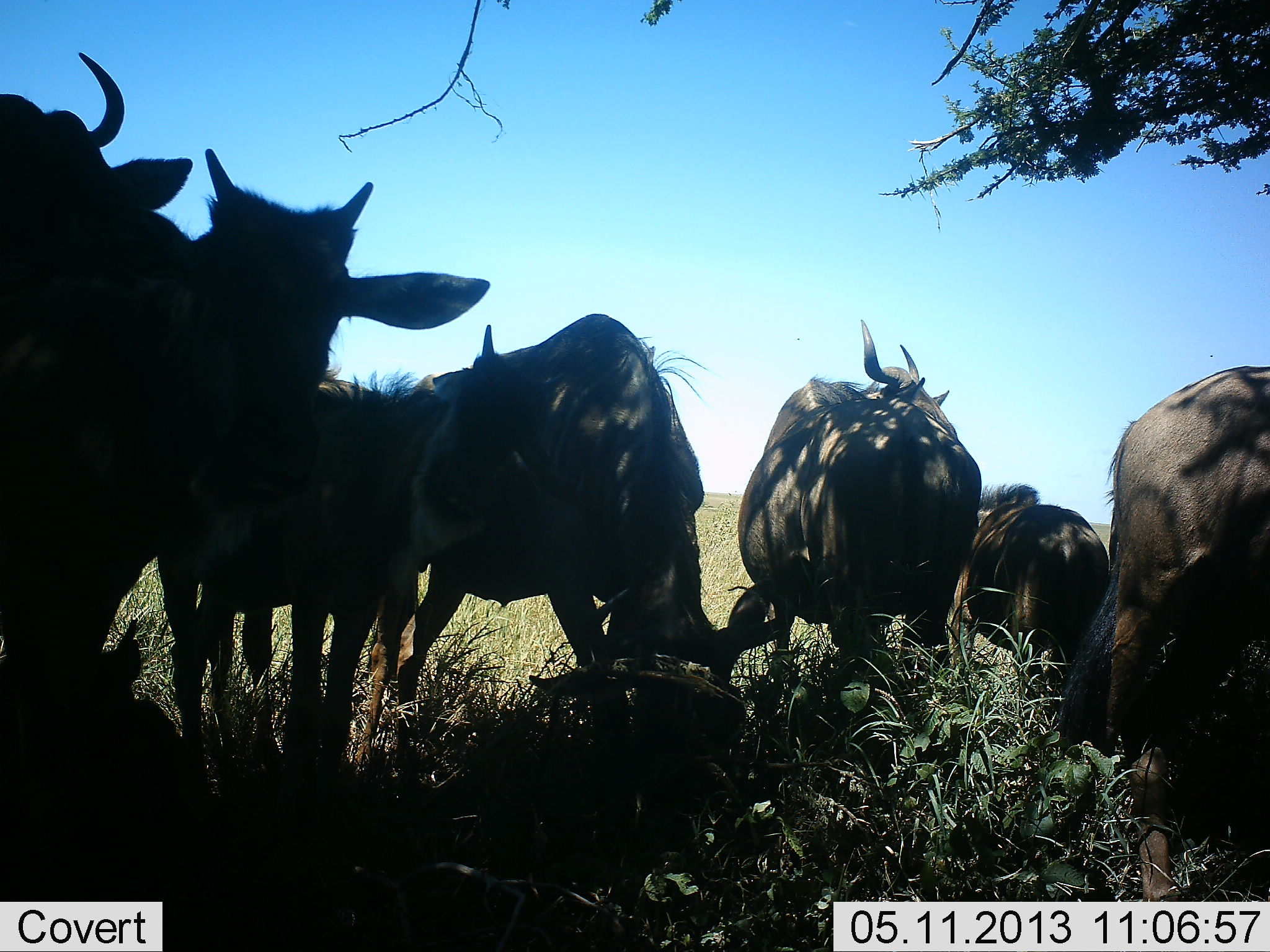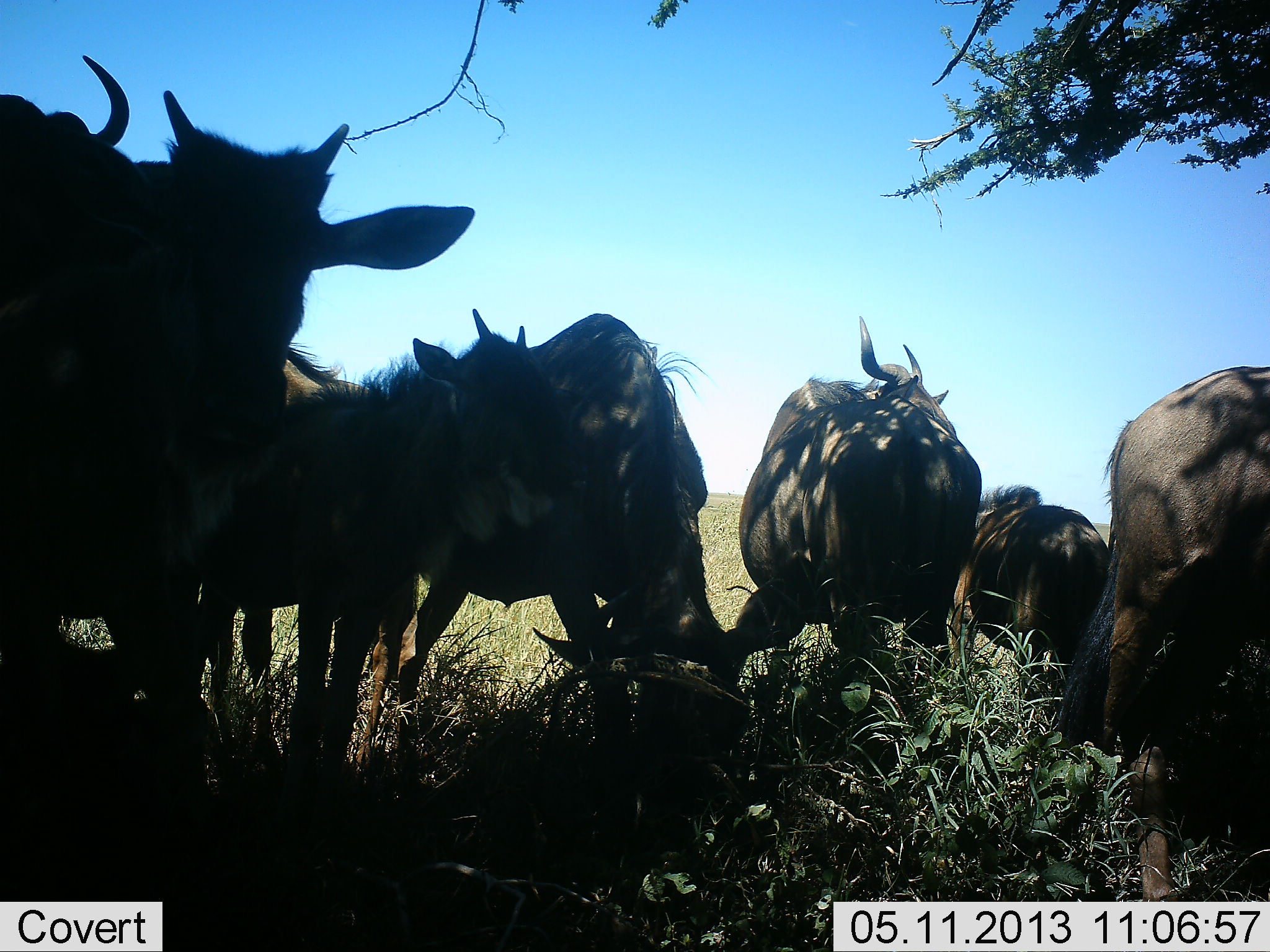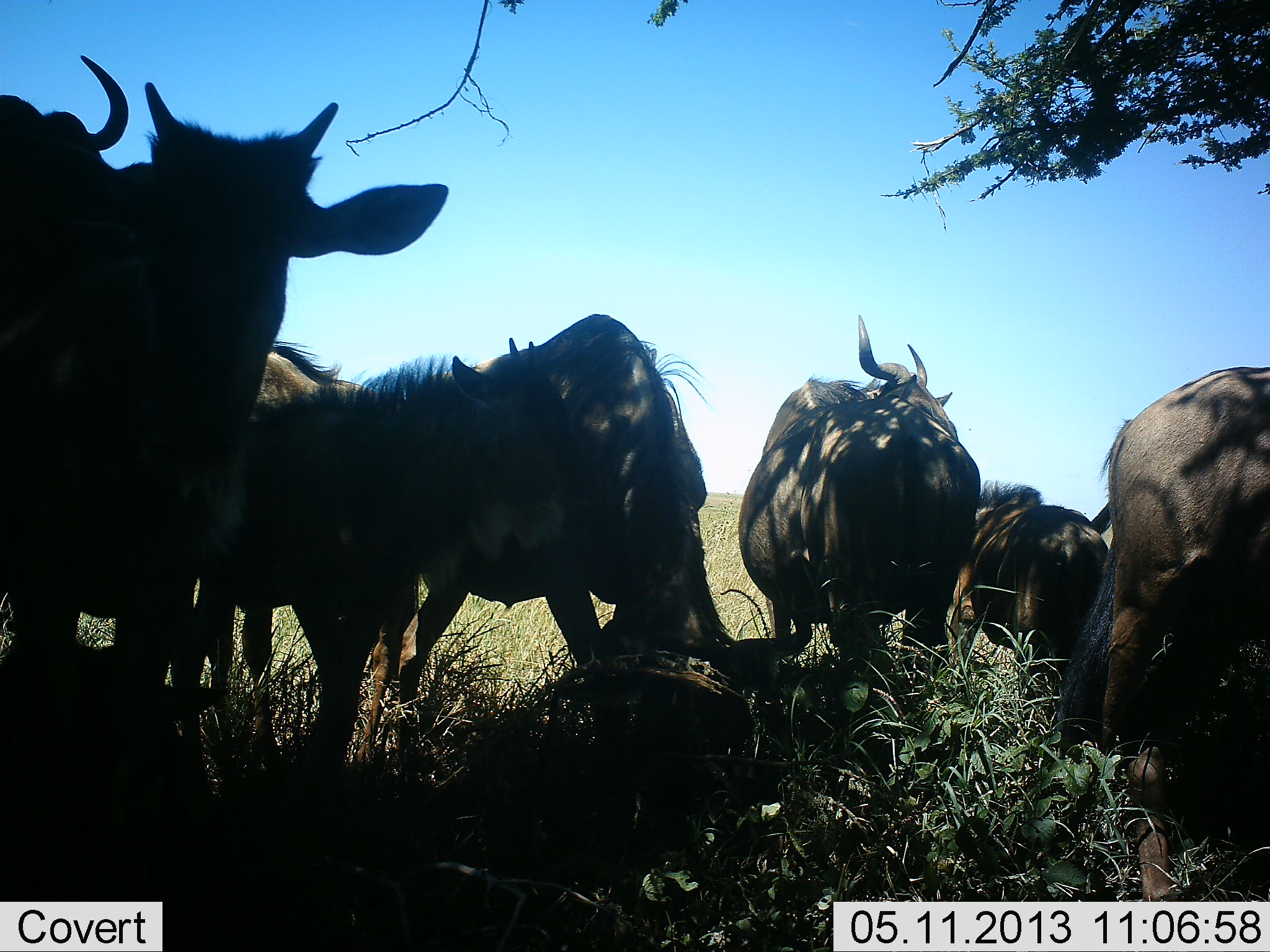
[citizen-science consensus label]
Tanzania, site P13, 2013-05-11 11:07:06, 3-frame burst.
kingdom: Animalia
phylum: Chordata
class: Mammalia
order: Artiodactyla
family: Bovidae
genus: Connochaetes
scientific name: Connochaetes taurinus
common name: blue wildebeest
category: wildebeest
Wildebeest (blue wildebeest) (Connochaetes taurinus), count 7. Behavior (volunteer vote fractions): standing 90%, resting 10%, moving 0%, interacting 0%. Young present (vote fraction): 60%. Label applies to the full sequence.